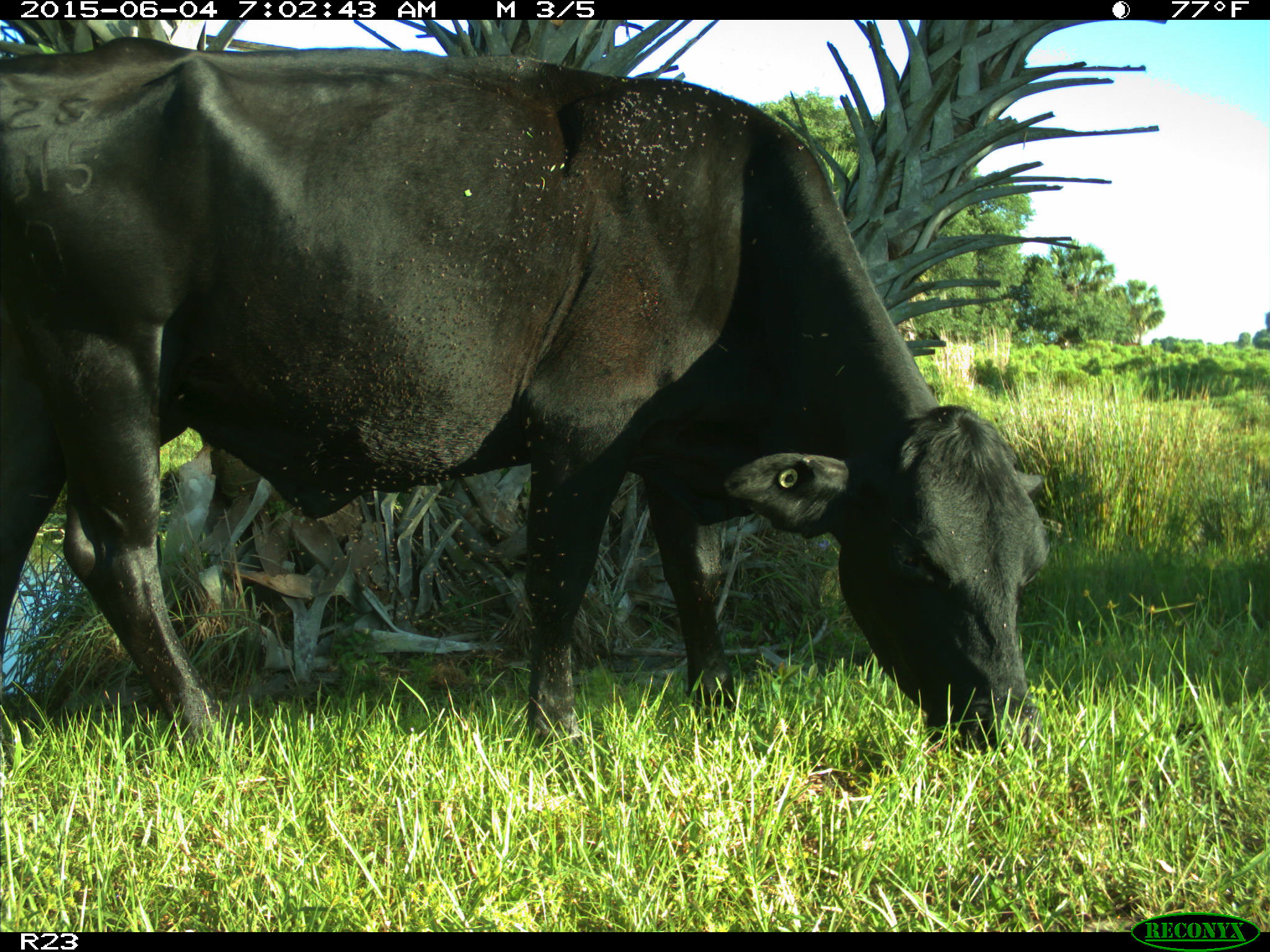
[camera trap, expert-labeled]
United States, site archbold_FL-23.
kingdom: Animalia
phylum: Chordata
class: Mammalia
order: Artiodactyla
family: Bovidae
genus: Bos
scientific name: Bos taurus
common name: domestic cow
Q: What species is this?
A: Bos taurus (domestic cow).